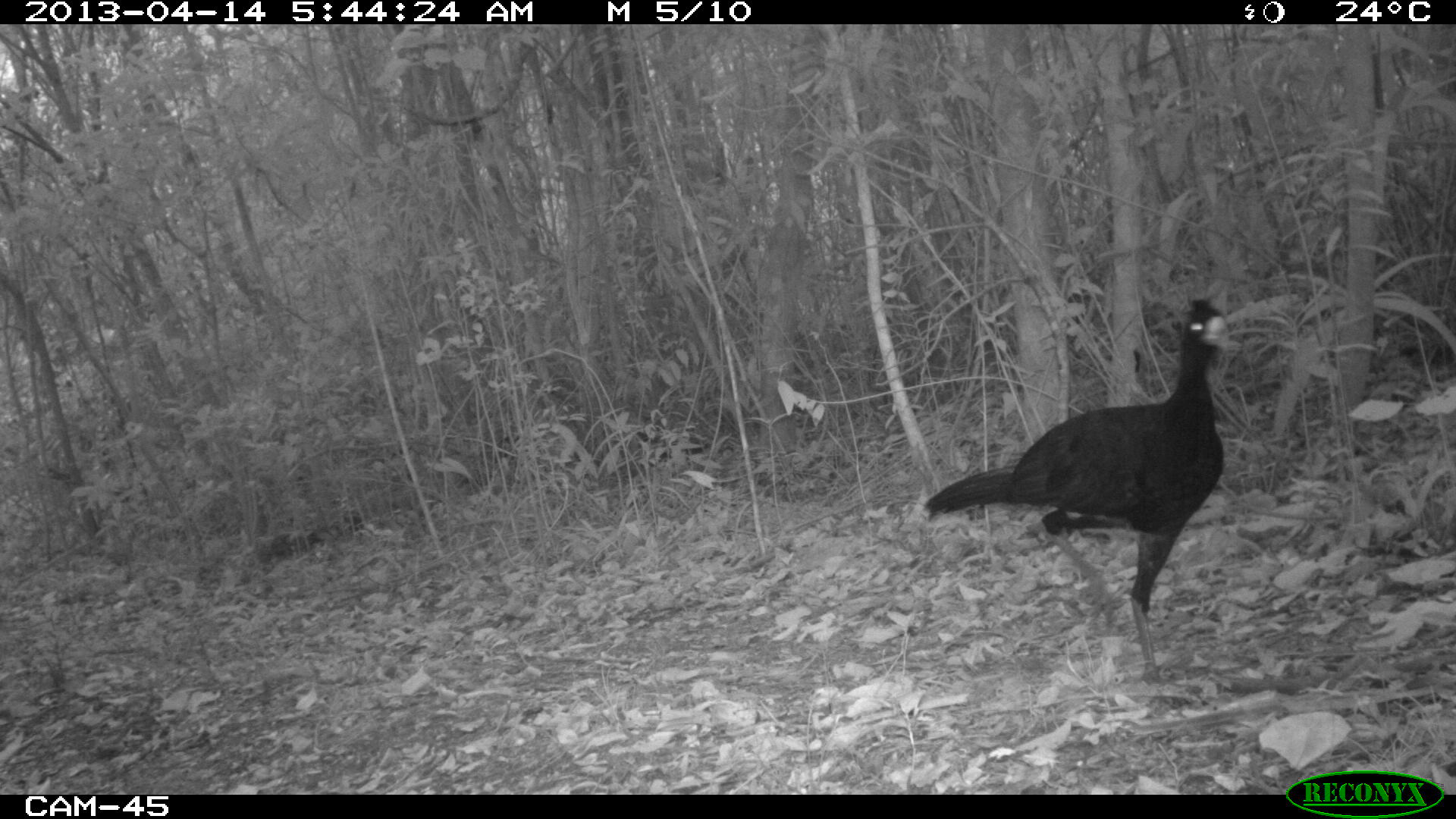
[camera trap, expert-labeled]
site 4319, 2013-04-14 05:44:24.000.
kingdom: Animalia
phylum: Chordata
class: Aves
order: Galliformes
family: Cracidae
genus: Crax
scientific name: Crax rubra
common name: great curassow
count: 1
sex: male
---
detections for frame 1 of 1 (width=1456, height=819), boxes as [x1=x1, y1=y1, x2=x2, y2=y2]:
crax rubra: [x1=922, y1=300, x2=1228, y2=685]